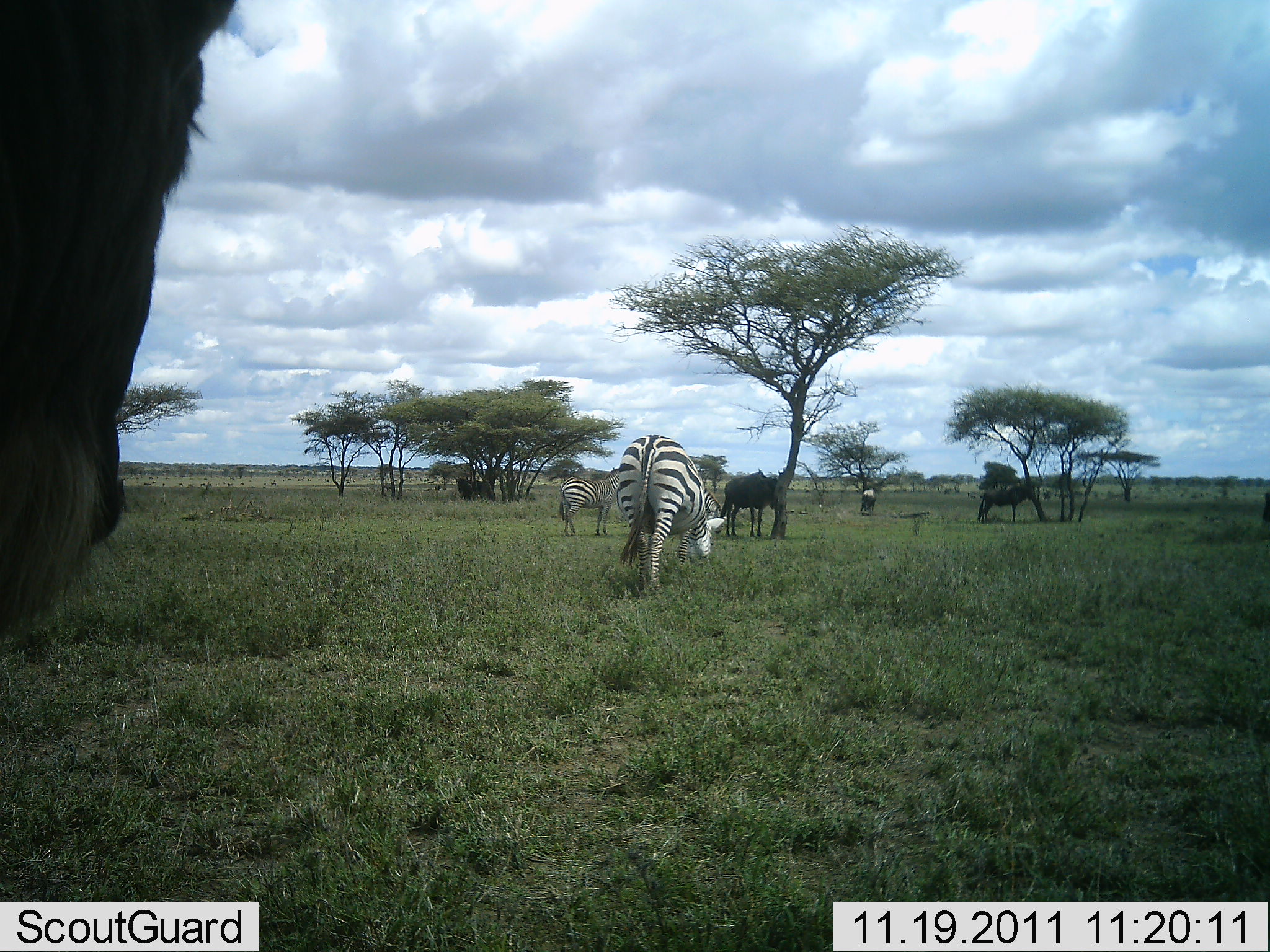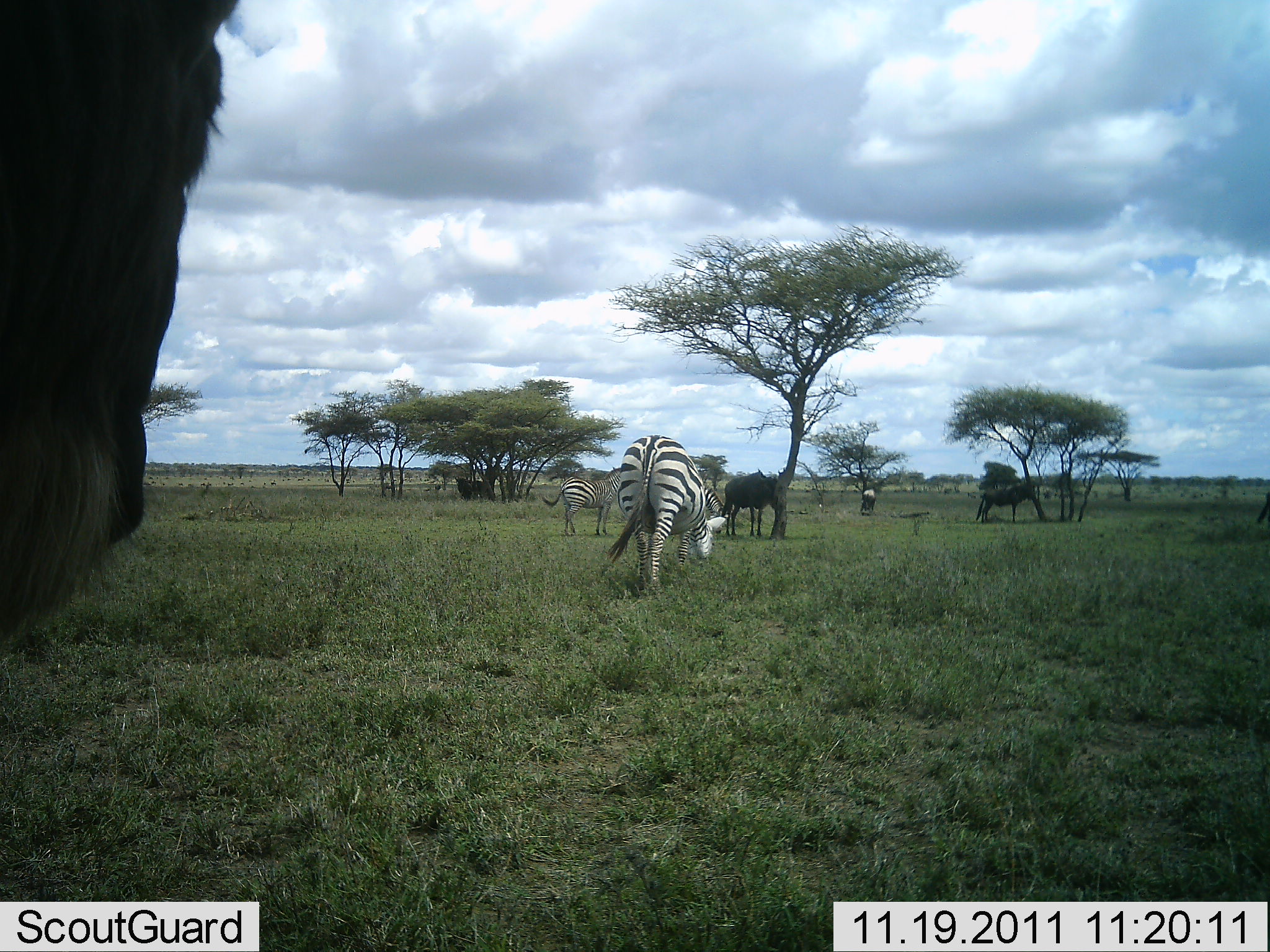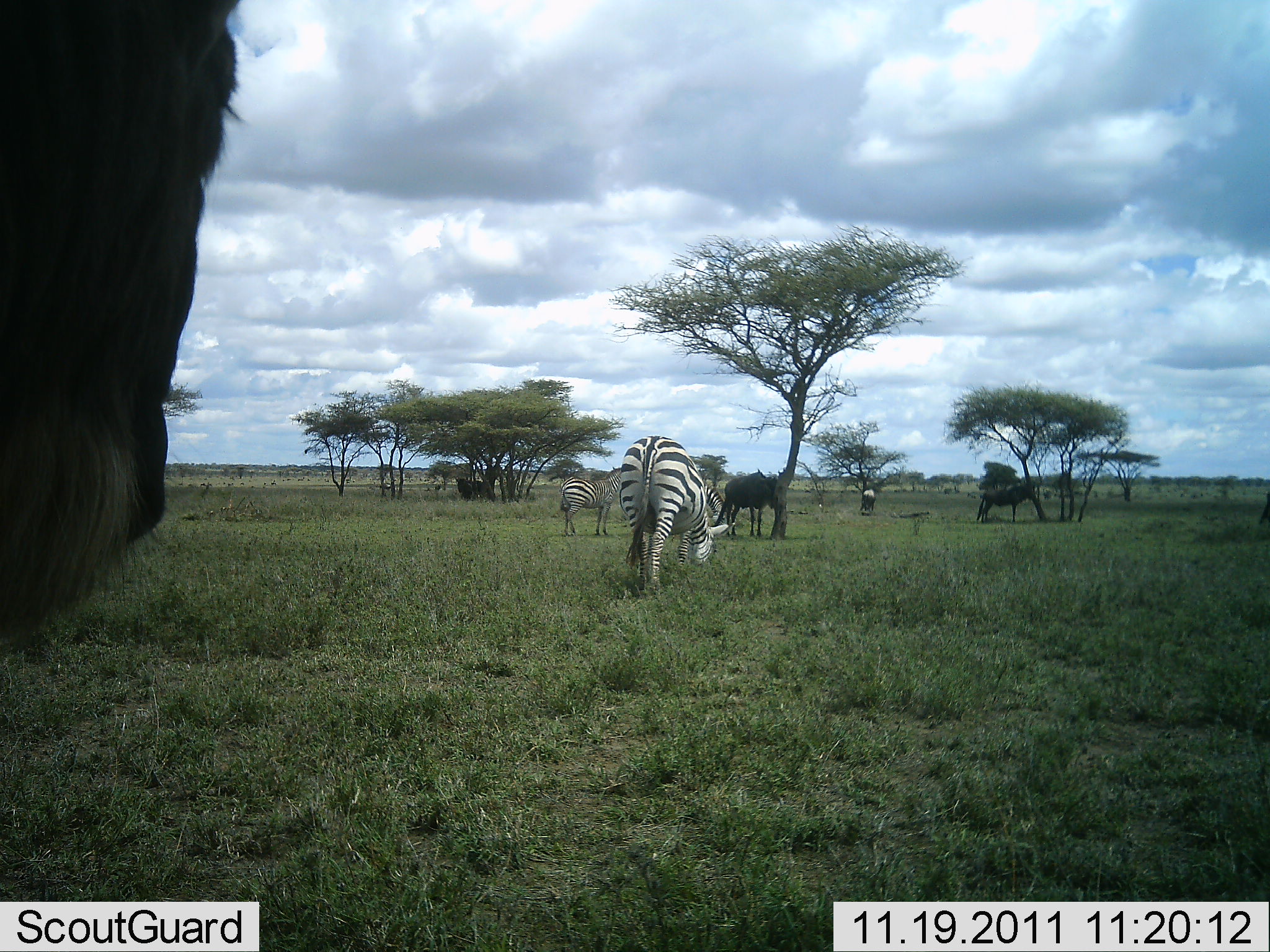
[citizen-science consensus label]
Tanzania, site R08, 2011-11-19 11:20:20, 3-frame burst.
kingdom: Animalia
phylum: Chordata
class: Mammalia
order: Artiodactyla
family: Bovidae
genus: Connochaetes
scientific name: Connochaetes taurinus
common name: blue wildebeest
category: wildebeest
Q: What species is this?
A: Wildebeest (blue wildebeest) (Connochaetes taurinus).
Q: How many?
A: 4.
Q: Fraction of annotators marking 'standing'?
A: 82%.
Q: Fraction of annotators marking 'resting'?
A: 0%.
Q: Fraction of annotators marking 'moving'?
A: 9%.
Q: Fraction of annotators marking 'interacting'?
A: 0%.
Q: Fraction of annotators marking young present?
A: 0%.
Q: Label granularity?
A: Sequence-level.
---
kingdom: Animalia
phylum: Chordata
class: Mammalia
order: Perissodactyla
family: Equidae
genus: Equus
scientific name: Equus quagga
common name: plains zebra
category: zebra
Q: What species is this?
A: Zebra (plains zebra) (Equus quagga).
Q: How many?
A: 2.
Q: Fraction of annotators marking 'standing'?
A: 62%.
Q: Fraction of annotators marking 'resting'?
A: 0%.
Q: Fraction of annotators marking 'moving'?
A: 8%.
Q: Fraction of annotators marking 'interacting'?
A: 0%.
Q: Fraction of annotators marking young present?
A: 0%.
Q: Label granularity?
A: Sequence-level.